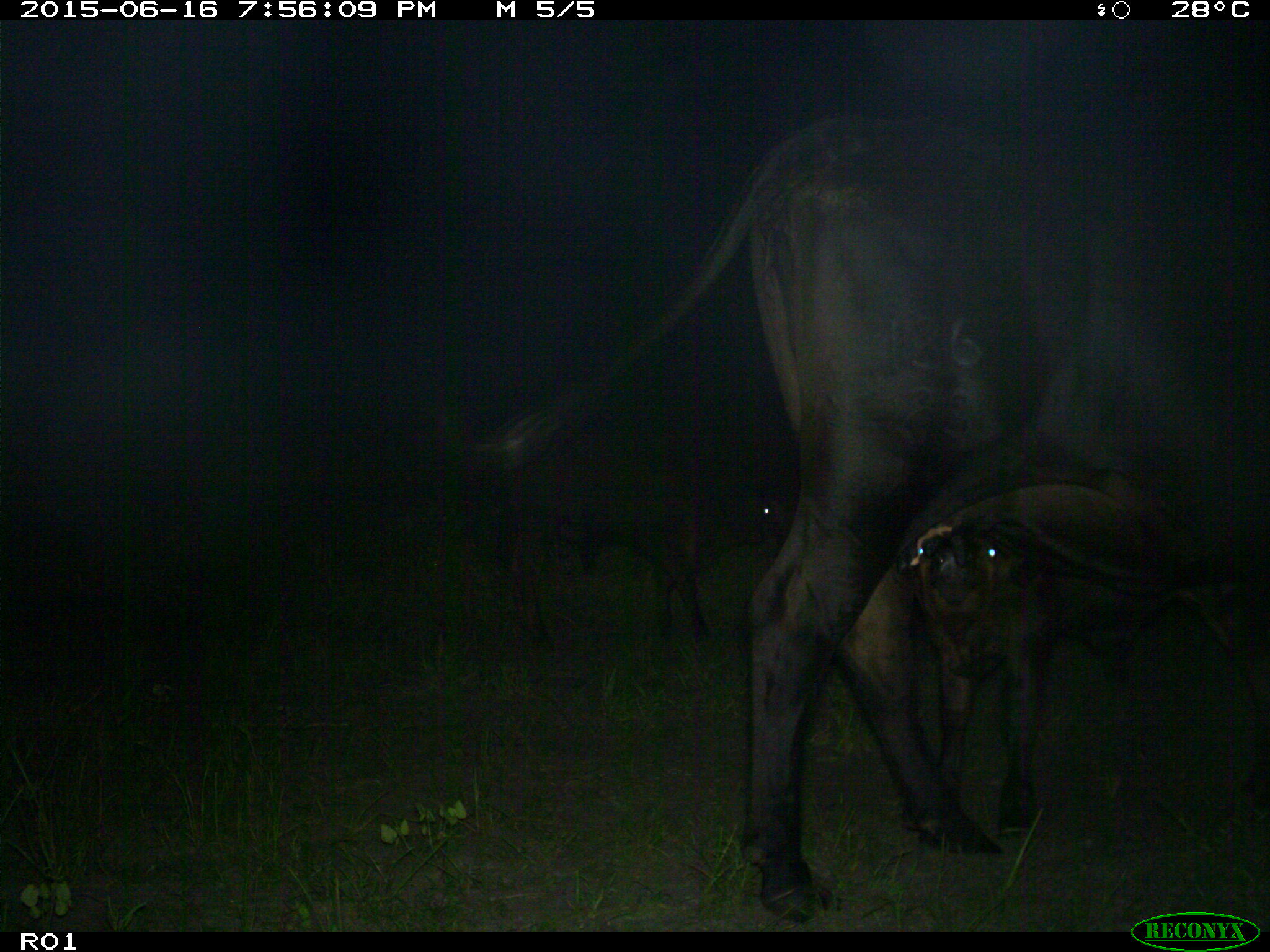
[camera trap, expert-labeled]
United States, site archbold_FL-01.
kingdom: Animalia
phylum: Chordata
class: Mammalia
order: Artiodactyla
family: Bovidae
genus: Bos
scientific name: Bos taurus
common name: domestic cow